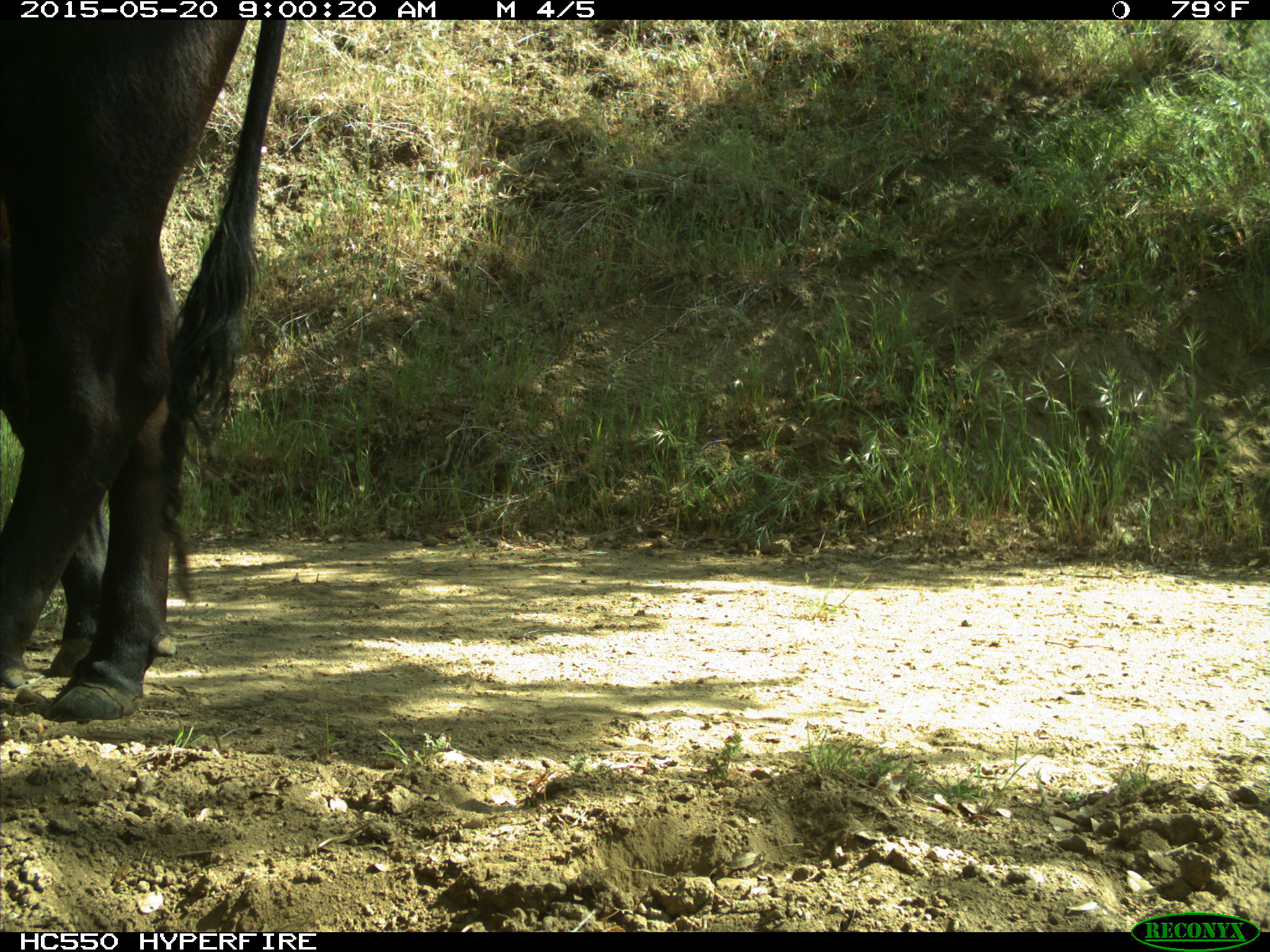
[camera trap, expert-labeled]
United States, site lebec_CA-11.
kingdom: Animalia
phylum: Chordata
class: Mammalia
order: Artiodactyla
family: Bovidae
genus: Bos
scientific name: Bos taurus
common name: domestic cow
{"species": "Bos taurus (domestic cow)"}